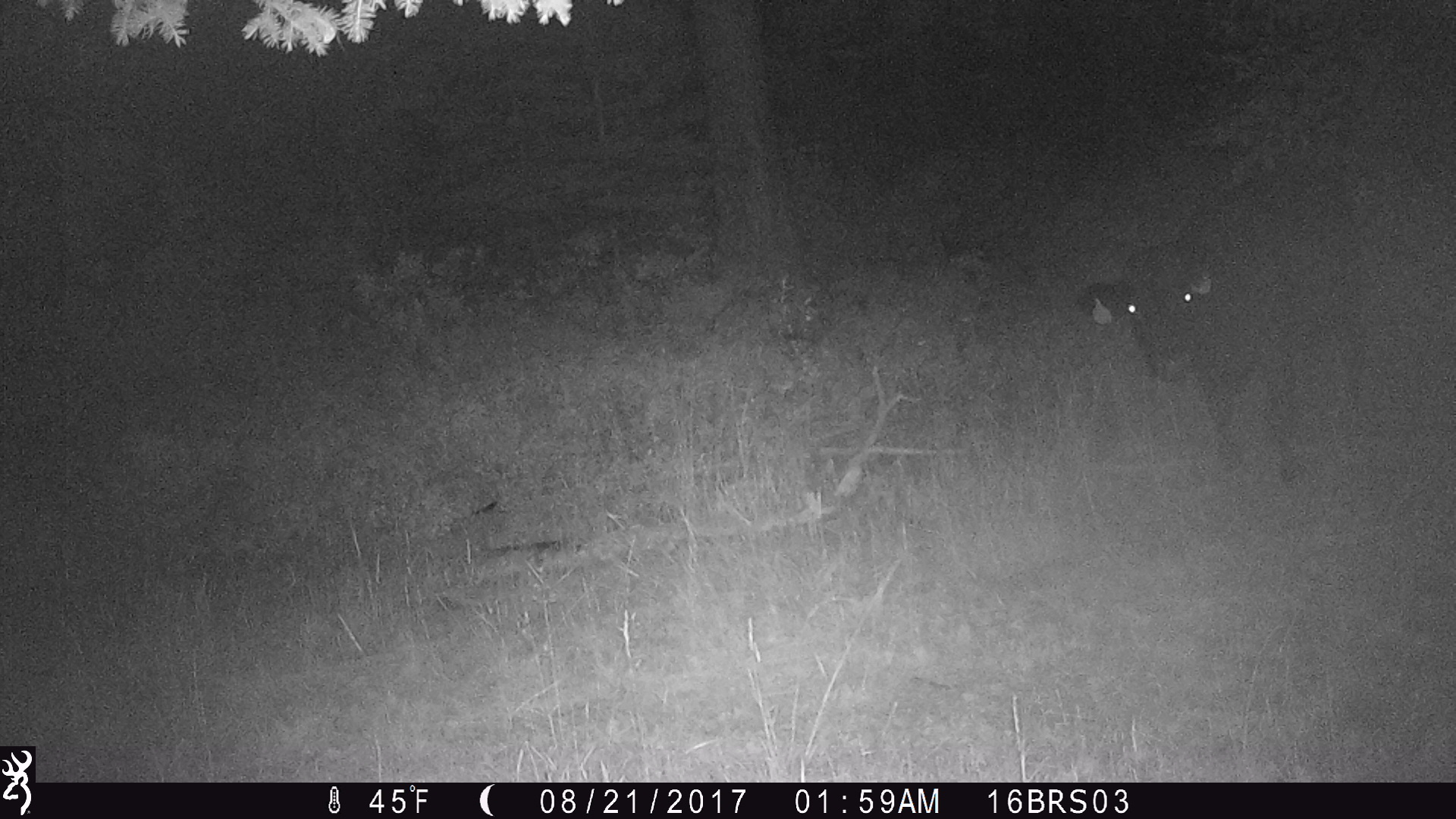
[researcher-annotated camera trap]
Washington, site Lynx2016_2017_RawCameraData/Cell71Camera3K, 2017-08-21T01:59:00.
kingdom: Animalia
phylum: Chordata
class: Mammalia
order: Artiodactyla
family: Bovidae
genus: Bos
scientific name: Bos taurus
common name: domestic cattle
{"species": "domestic cattle (Bos taurus)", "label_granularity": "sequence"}